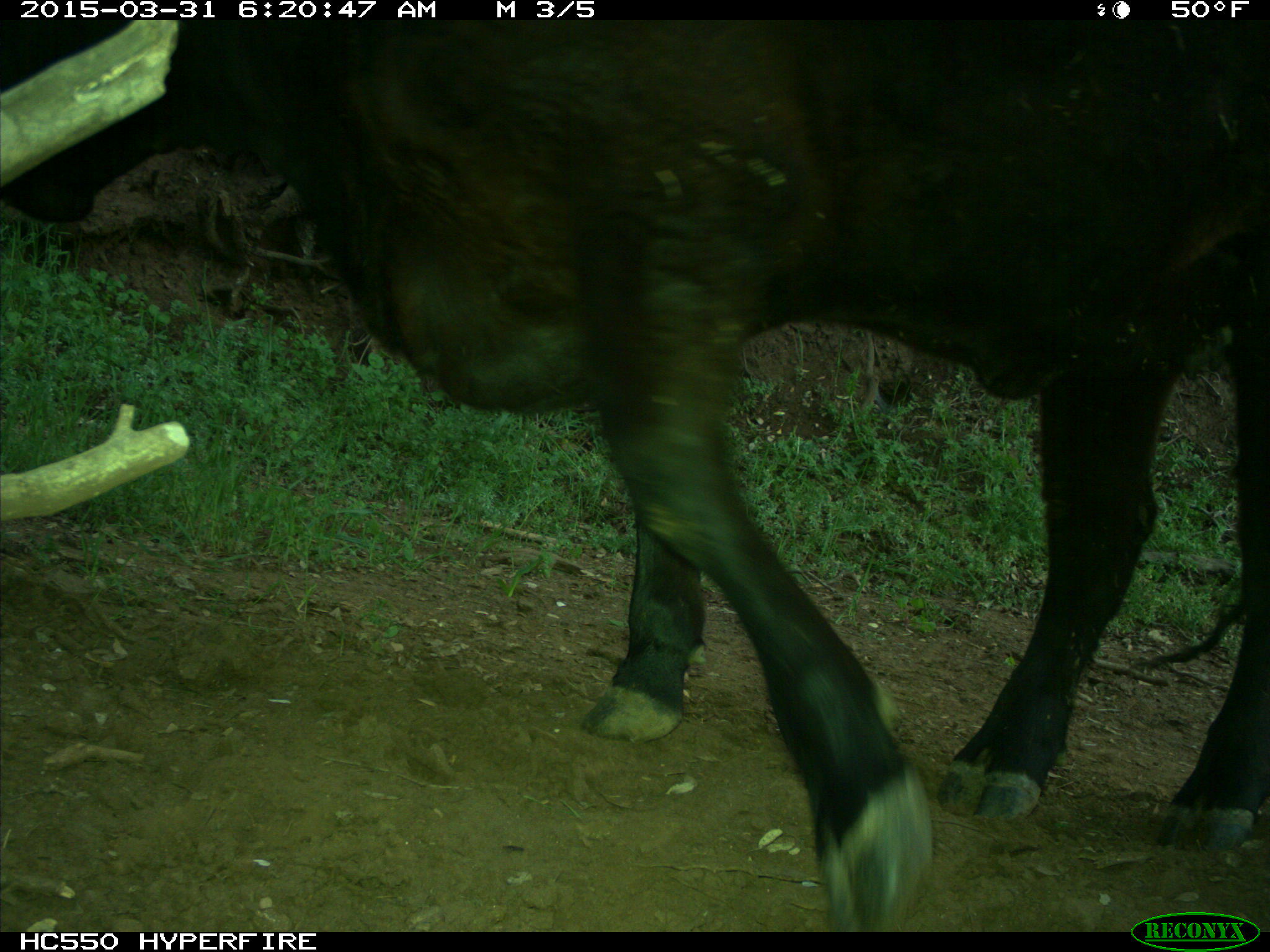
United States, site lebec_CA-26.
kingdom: Animalia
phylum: Chordata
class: Mammalia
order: Artiodactyla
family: Bovidae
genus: Bos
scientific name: Bos taurus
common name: domestic cow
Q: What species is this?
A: Bos taurus (domestic cow).